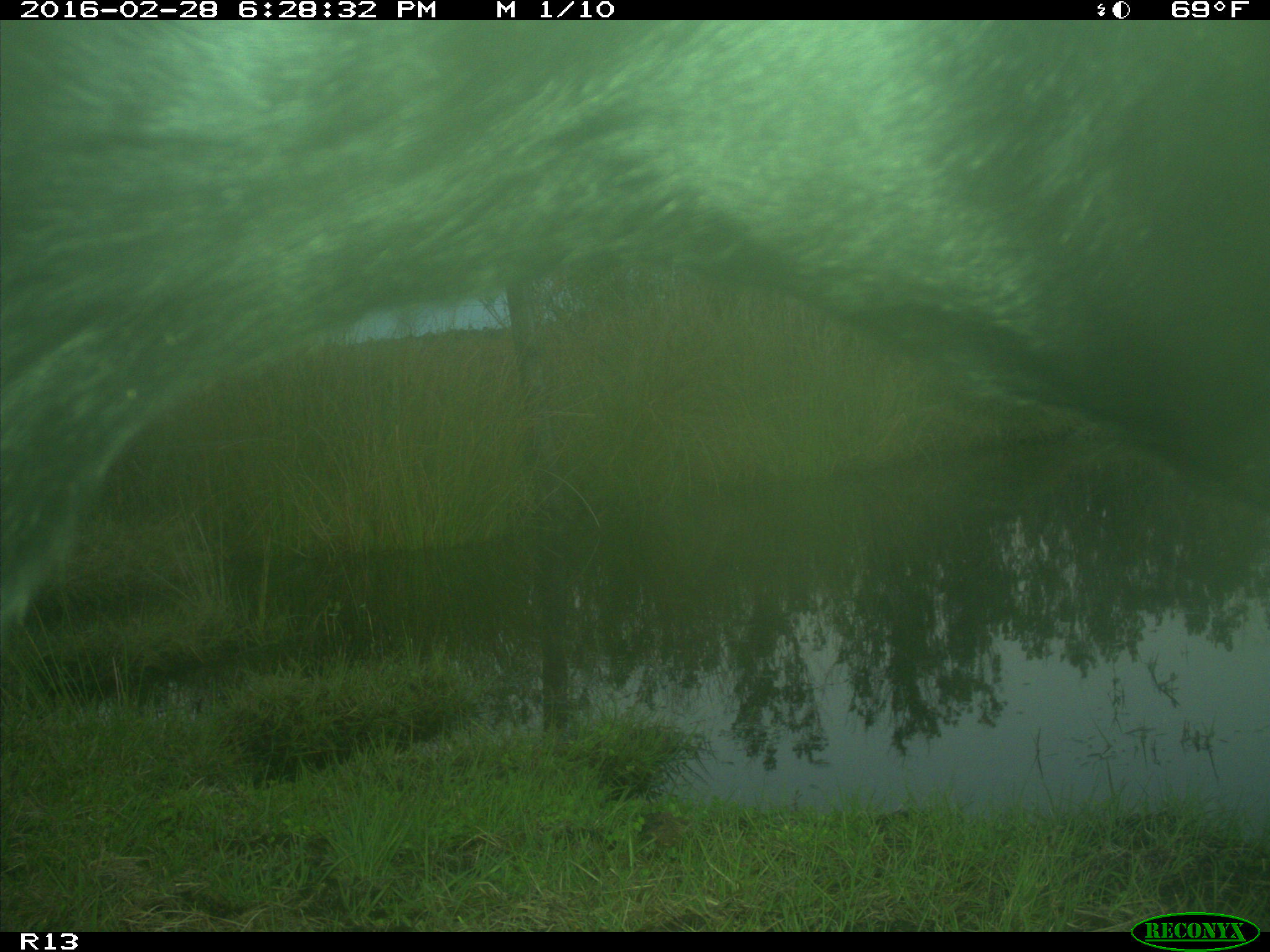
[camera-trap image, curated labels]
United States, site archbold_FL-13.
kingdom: Animalia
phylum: Chordata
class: Mammalia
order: Artiodactyla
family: Bovidae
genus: Bos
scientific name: Bos taurus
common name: domestic cow